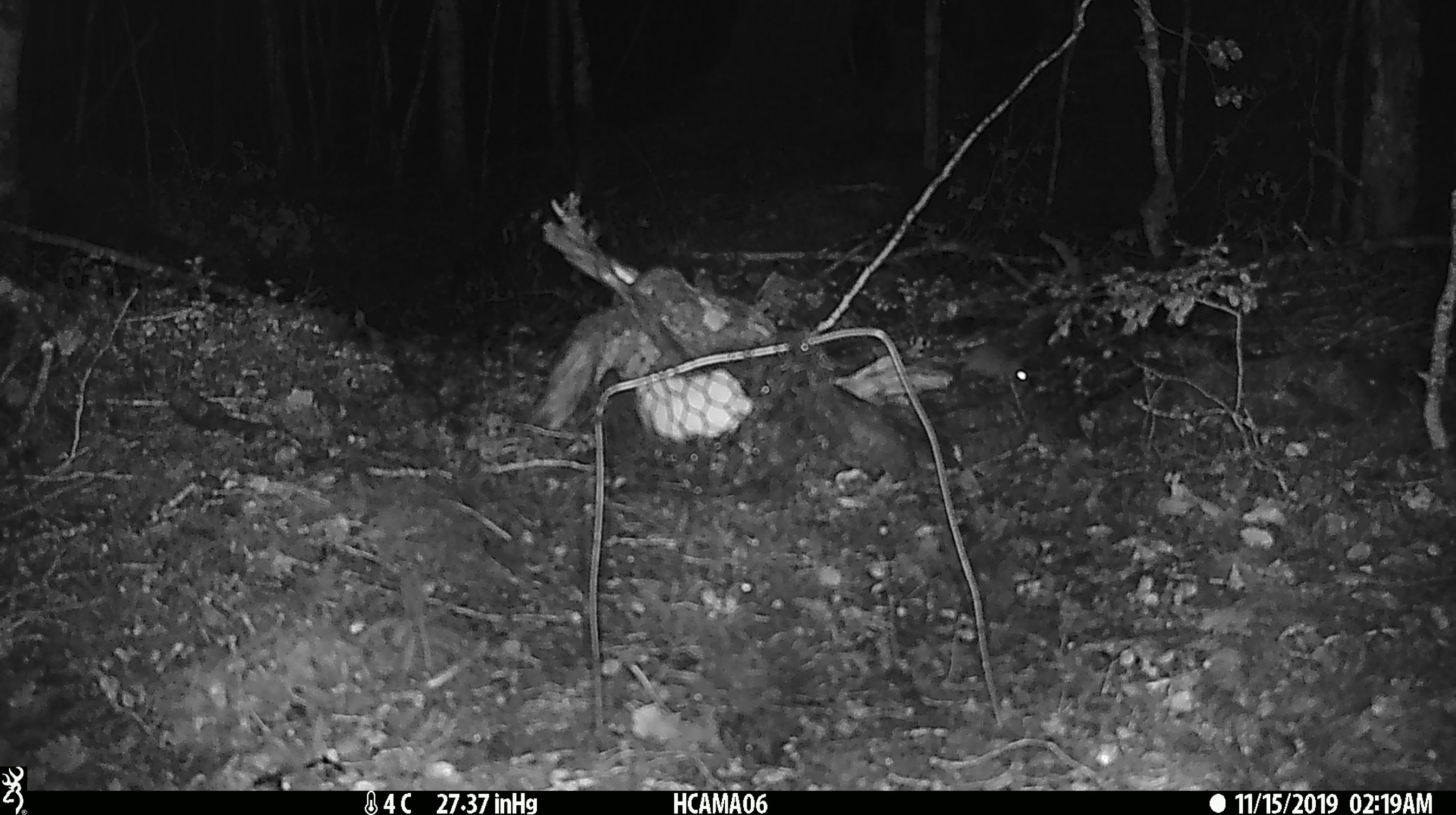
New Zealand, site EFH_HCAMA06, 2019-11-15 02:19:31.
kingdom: Animalia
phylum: Chordata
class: Mammalia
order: Rodentia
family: Muridae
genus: Mus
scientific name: Mus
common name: mouse